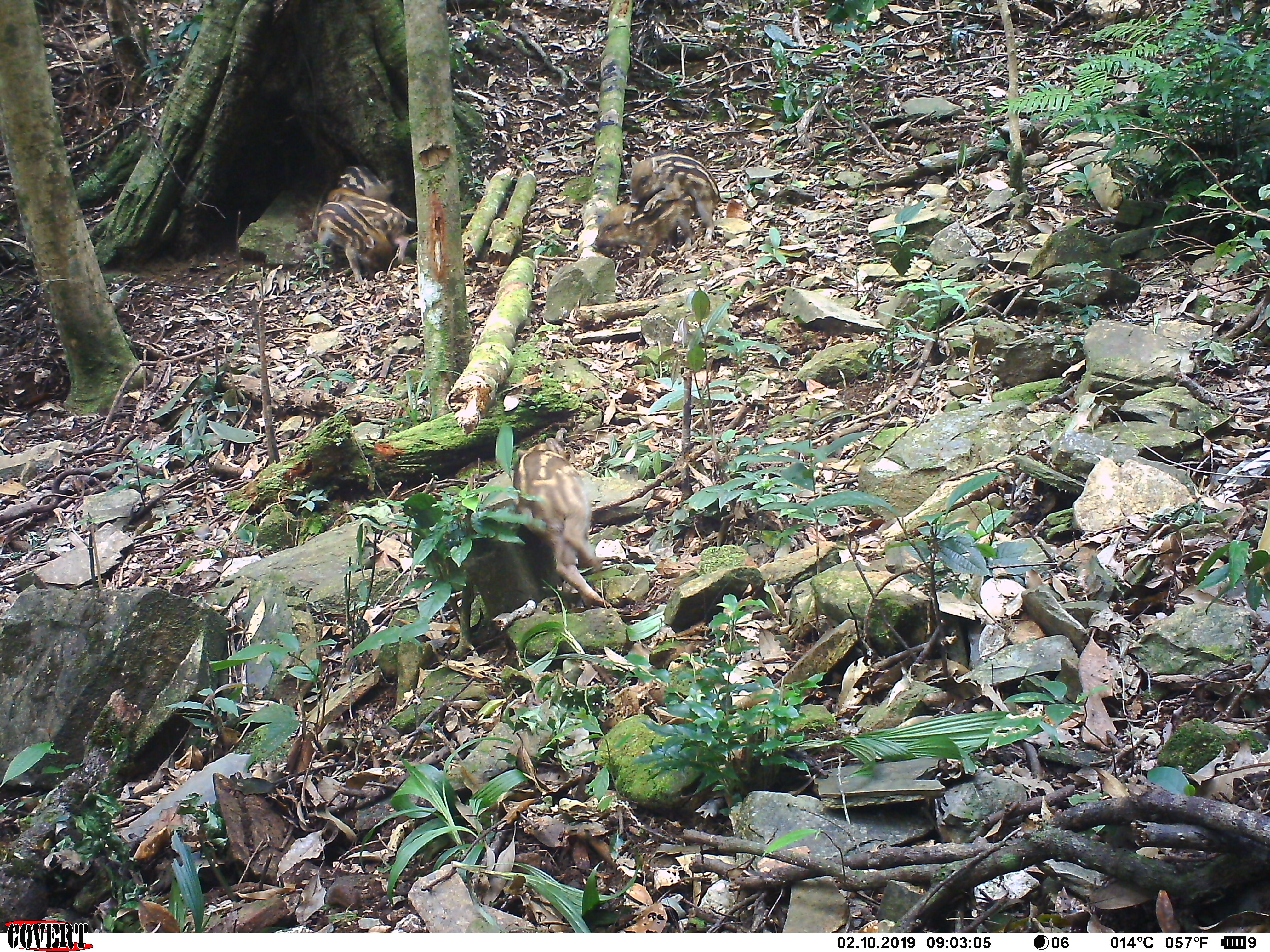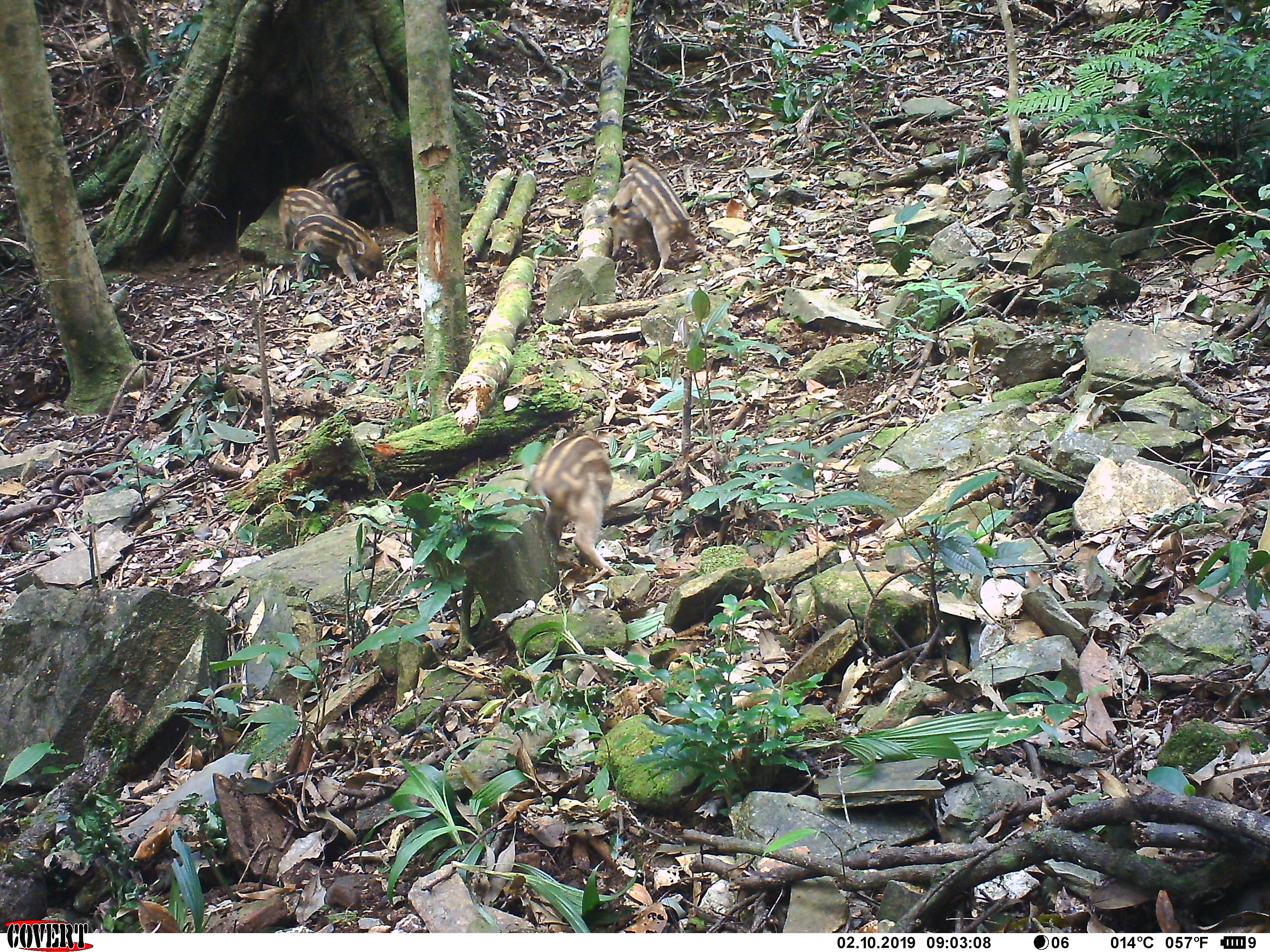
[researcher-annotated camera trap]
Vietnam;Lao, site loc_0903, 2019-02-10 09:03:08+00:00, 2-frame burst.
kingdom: Animalia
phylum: Chordata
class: Mammalia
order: Artiodactyla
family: Suidae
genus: Sus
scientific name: Sus scrofa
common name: eurasian wild pig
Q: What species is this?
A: Eurasian wild pig (Sus scrofa).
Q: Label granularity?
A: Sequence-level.